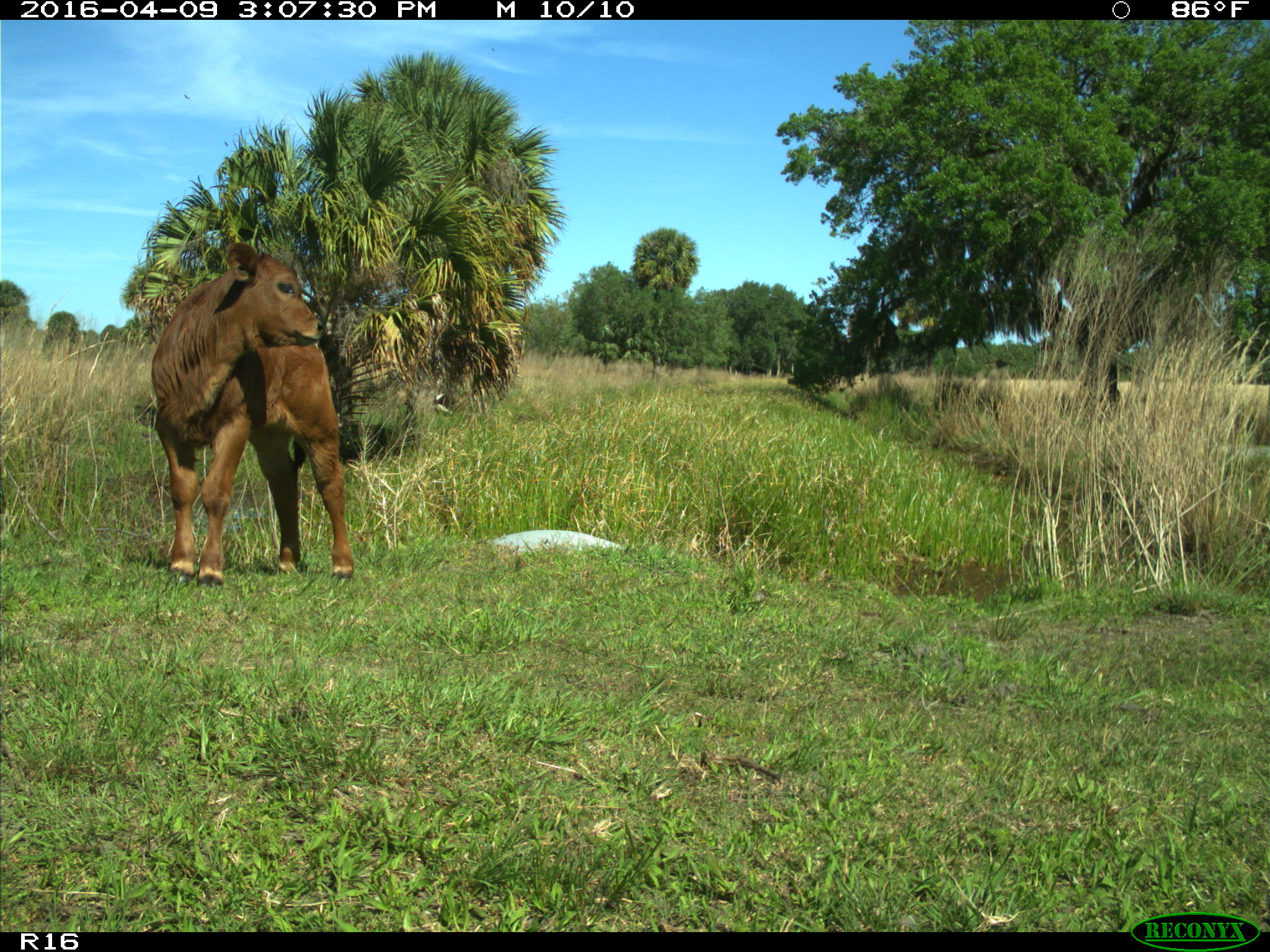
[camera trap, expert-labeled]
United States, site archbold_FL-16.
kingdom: Animalia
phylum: Chordata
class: Mammalia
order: Artiodactyla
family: Bovidae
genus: Bos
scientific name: Bos taurus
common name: domestic cow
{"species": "Bos taurus (domestic cow)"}